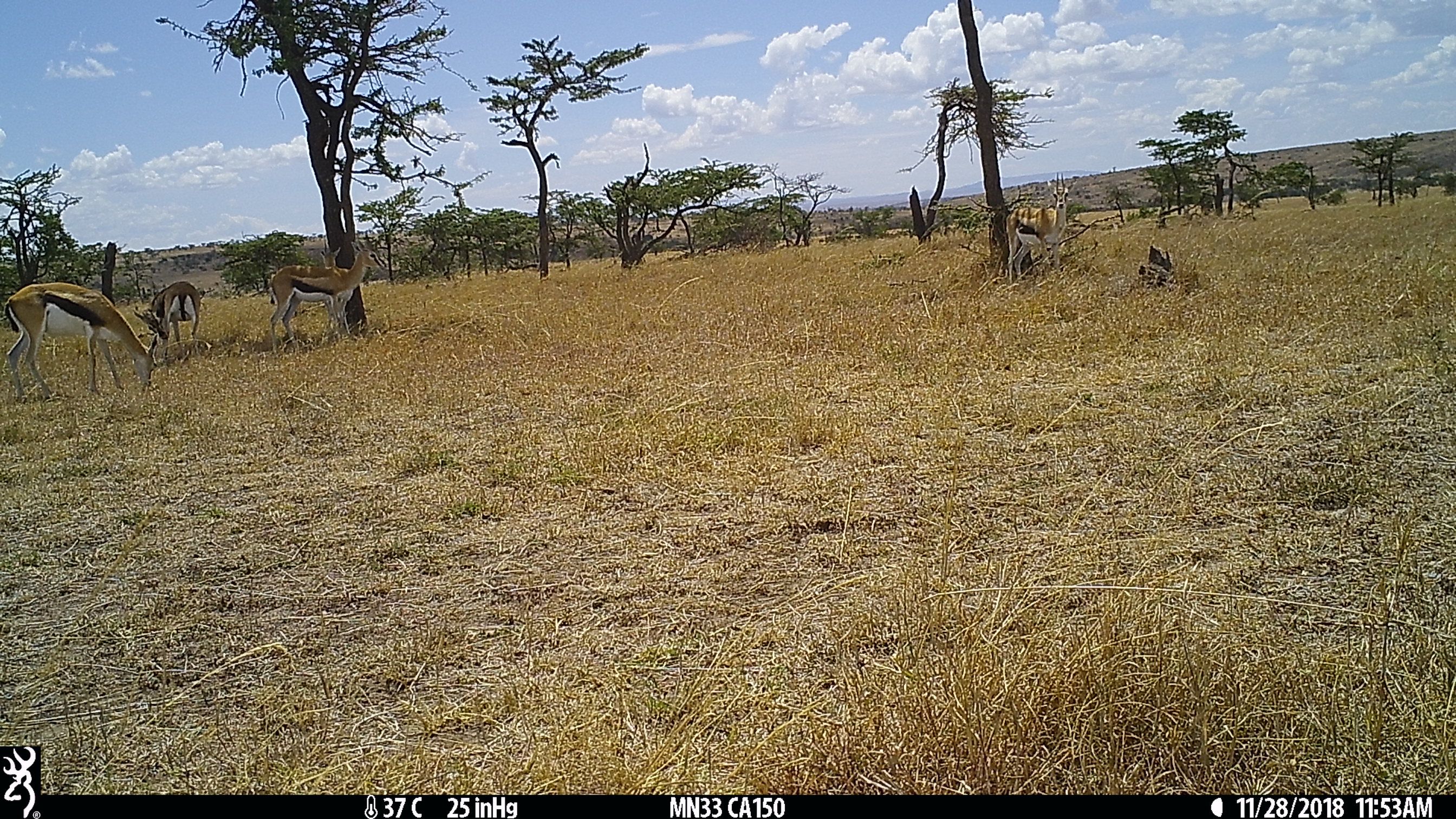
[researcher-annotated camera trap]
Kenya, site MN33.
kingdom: Animalia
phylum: Chordata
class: Mammalia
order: Artiodactyla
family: Bovidae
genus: Eudorcas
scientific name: Eudorcas thomsonii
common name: thomon's gazelle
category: gazelle thomsons